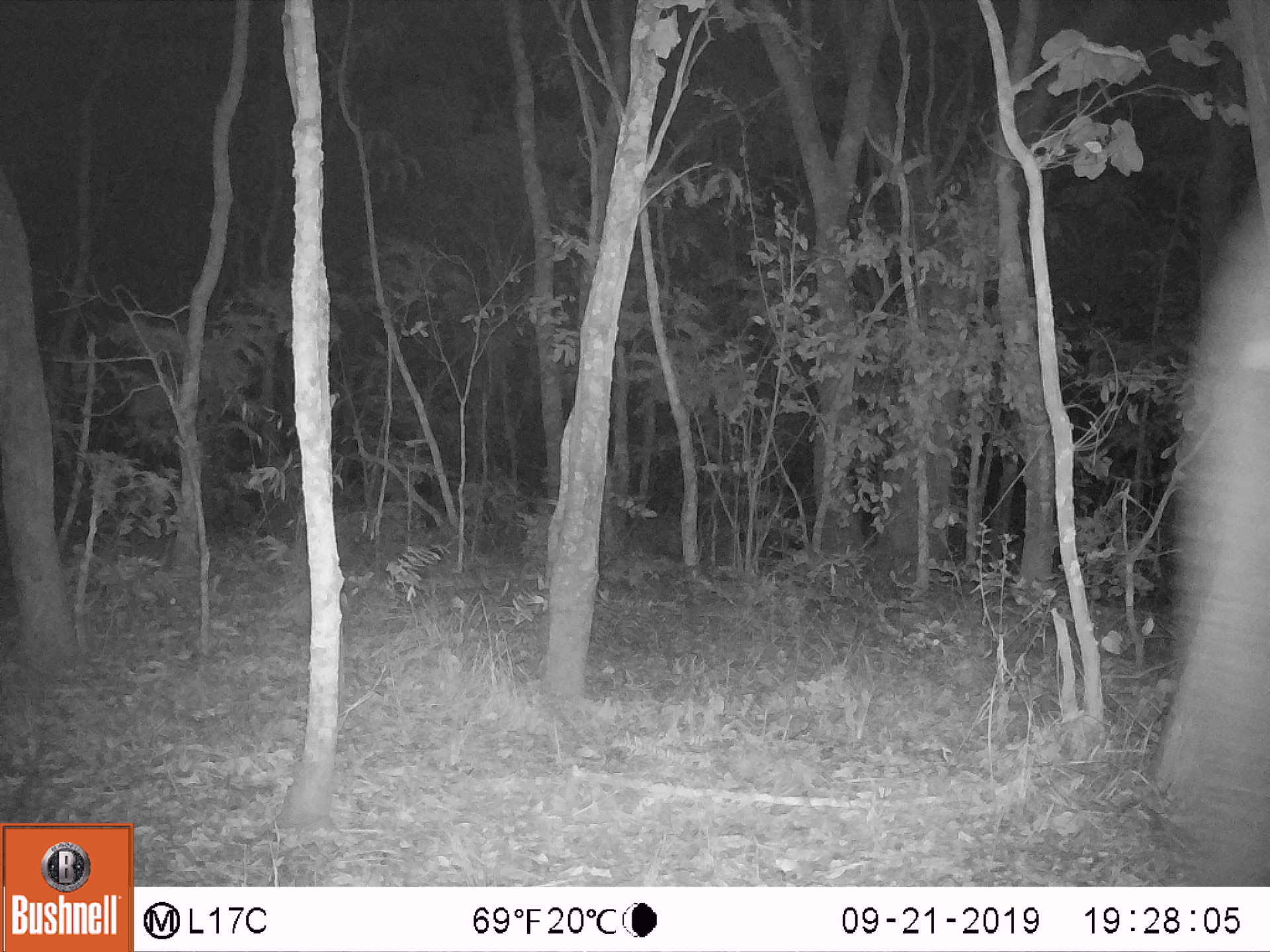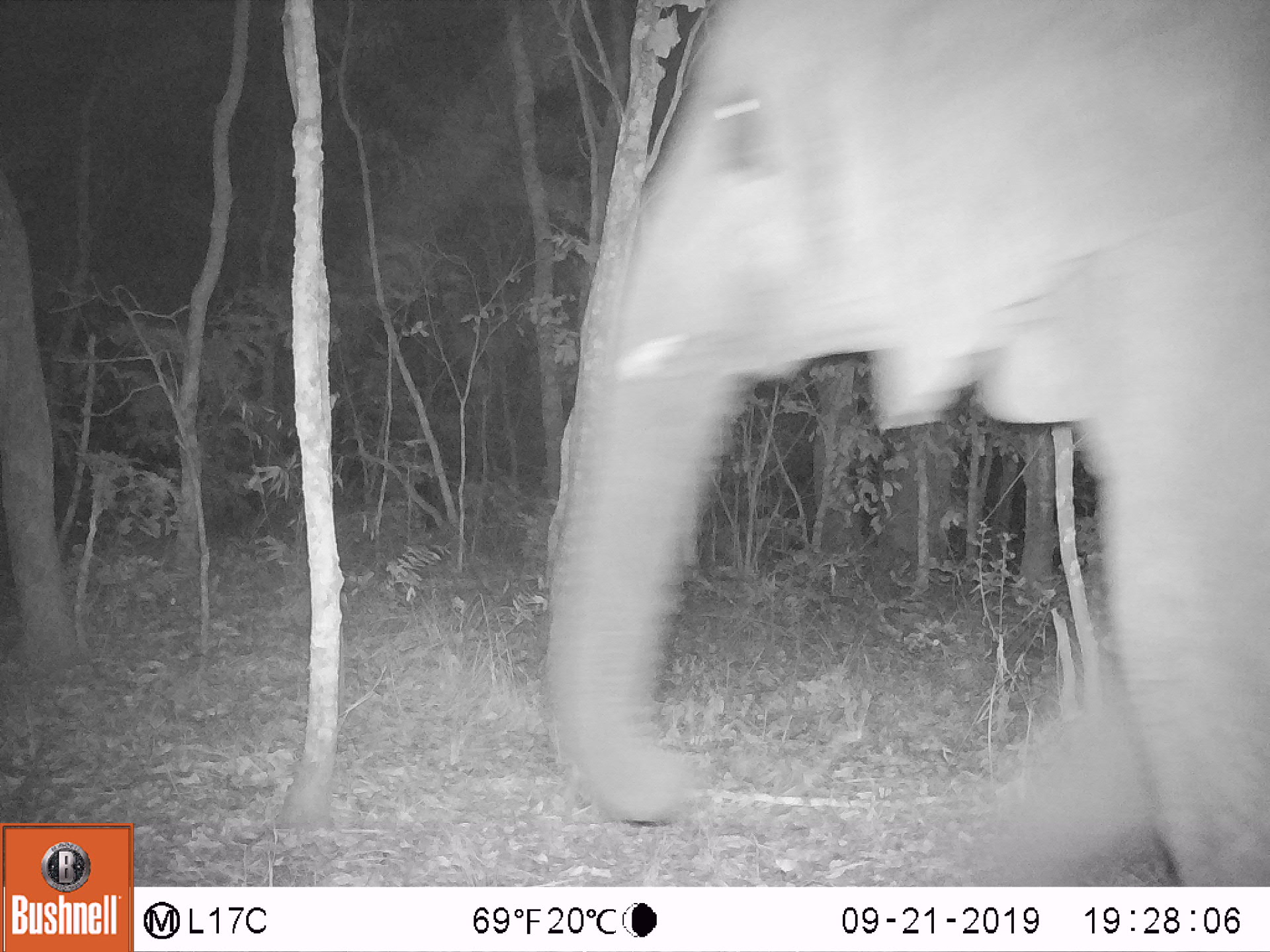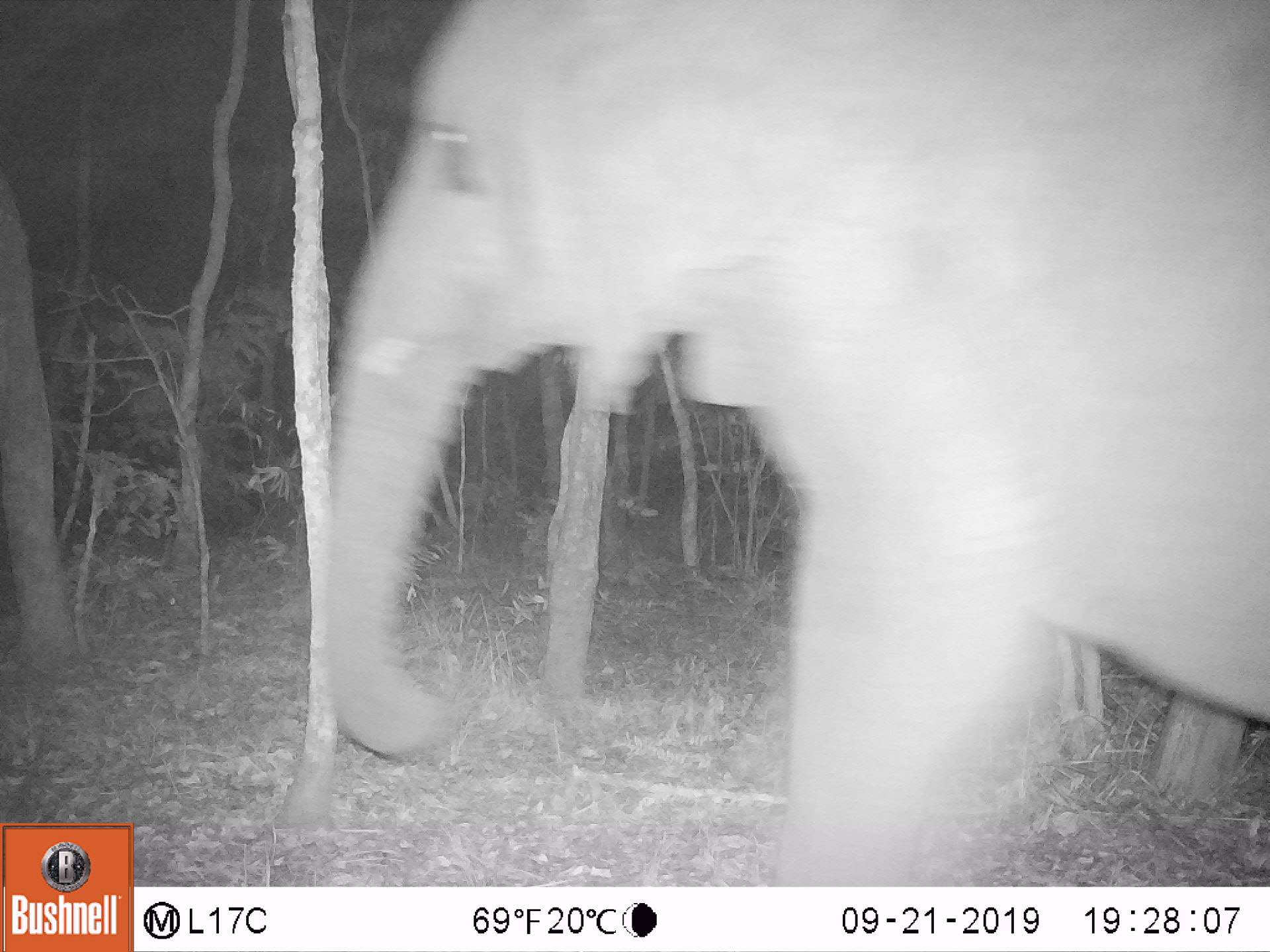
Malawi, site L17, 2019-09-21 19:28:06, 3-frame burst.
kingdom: Animalia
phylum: Chordata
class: Mammalia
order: Proboscidea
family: Elephantidae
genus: Loxodonta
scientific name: Loxodonta africana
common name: african savanna elephant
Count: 1.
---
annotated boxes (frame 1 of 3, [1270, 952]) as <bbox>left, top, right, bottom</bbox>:
african savanna elephant: <bbox>1156, 208, 1262, 882</bbox>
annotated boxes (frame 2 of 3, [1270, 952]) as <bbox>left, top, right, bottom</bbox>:
african savanna elephant: <bbox>546, 3, 1268, 880</bbox>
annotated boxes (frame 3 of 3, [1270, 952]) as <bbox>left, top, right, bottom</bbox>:
african savanna elephant: <bbox>327, 3, 1265, 878</bbox>